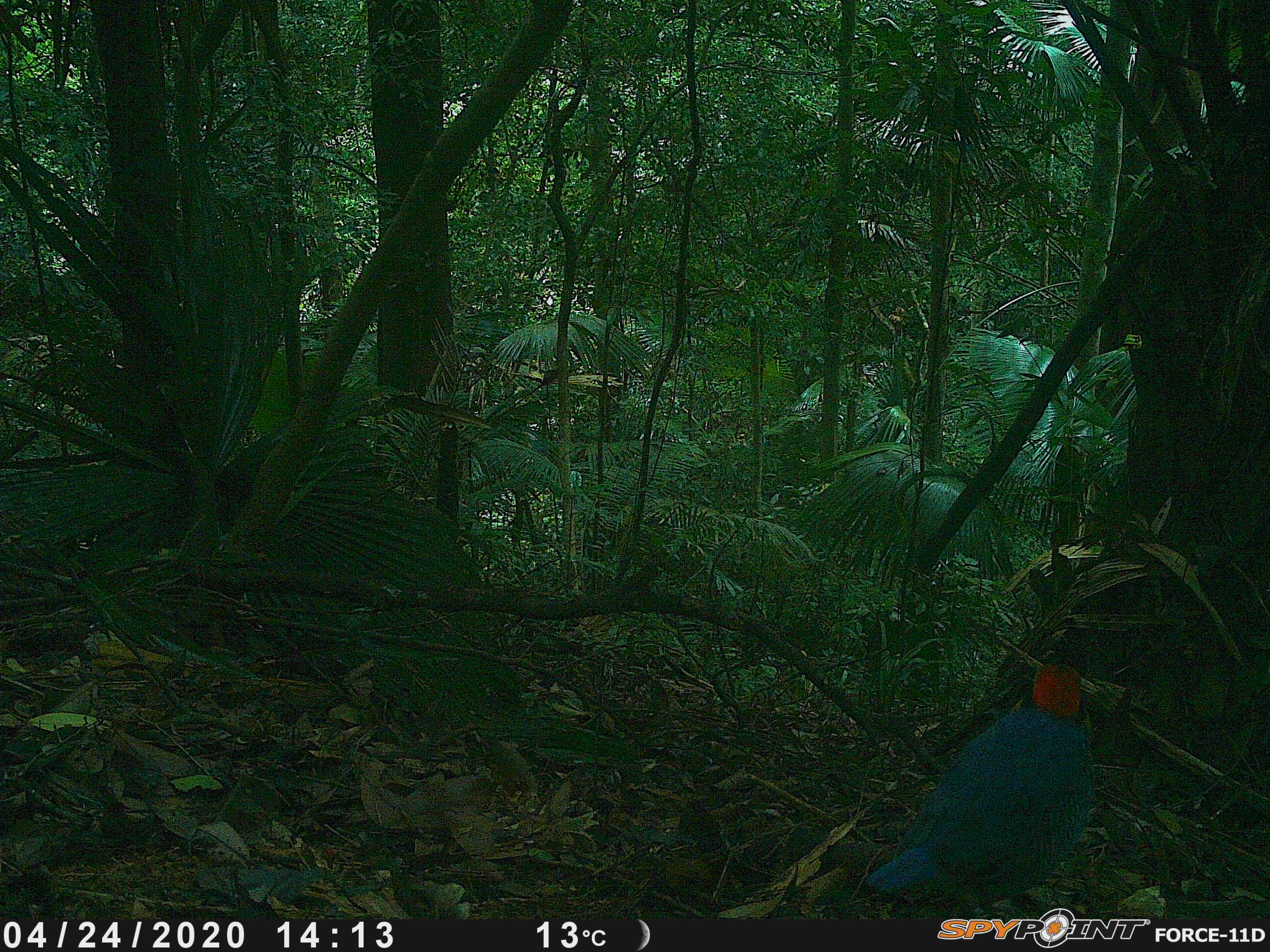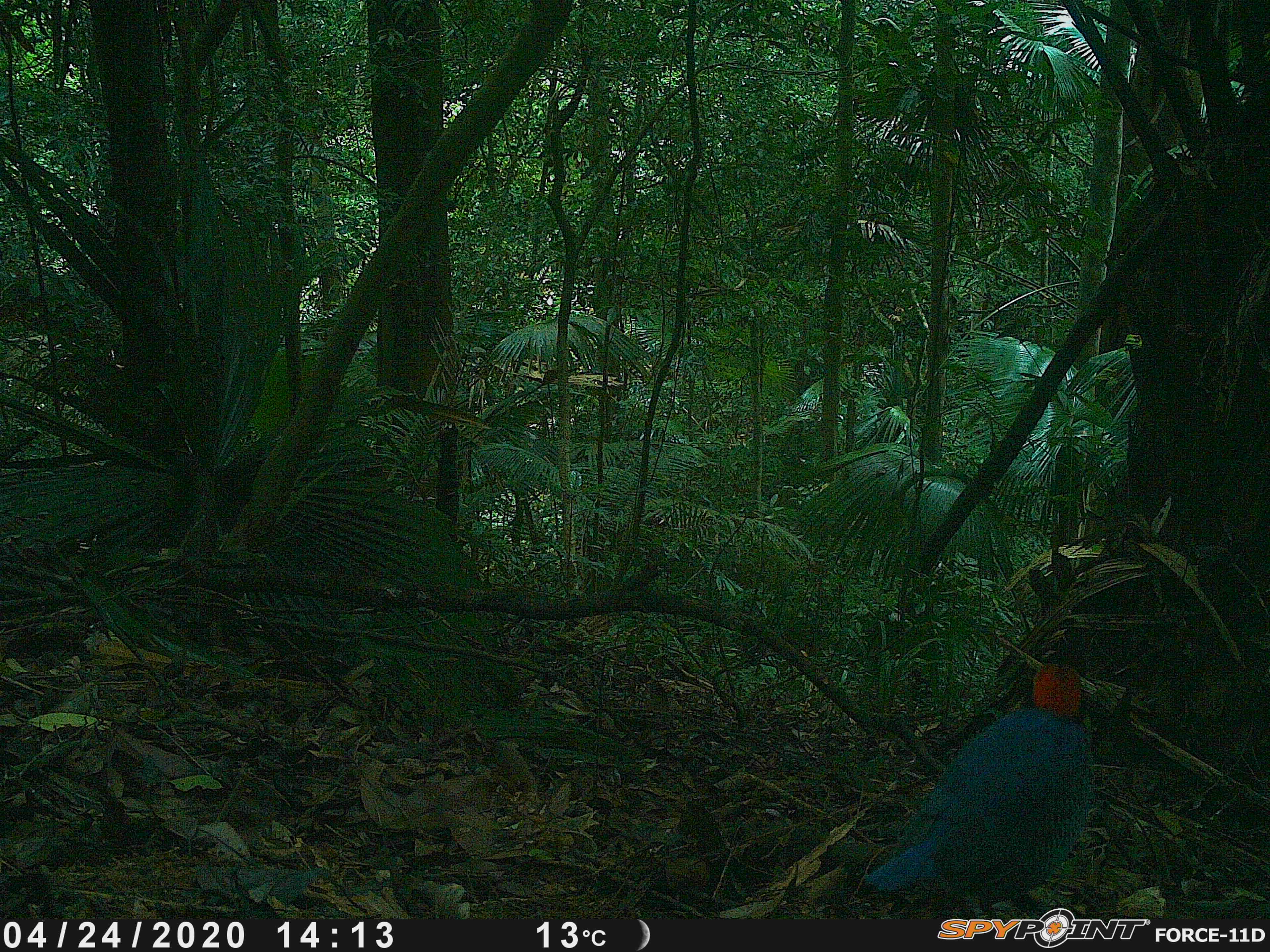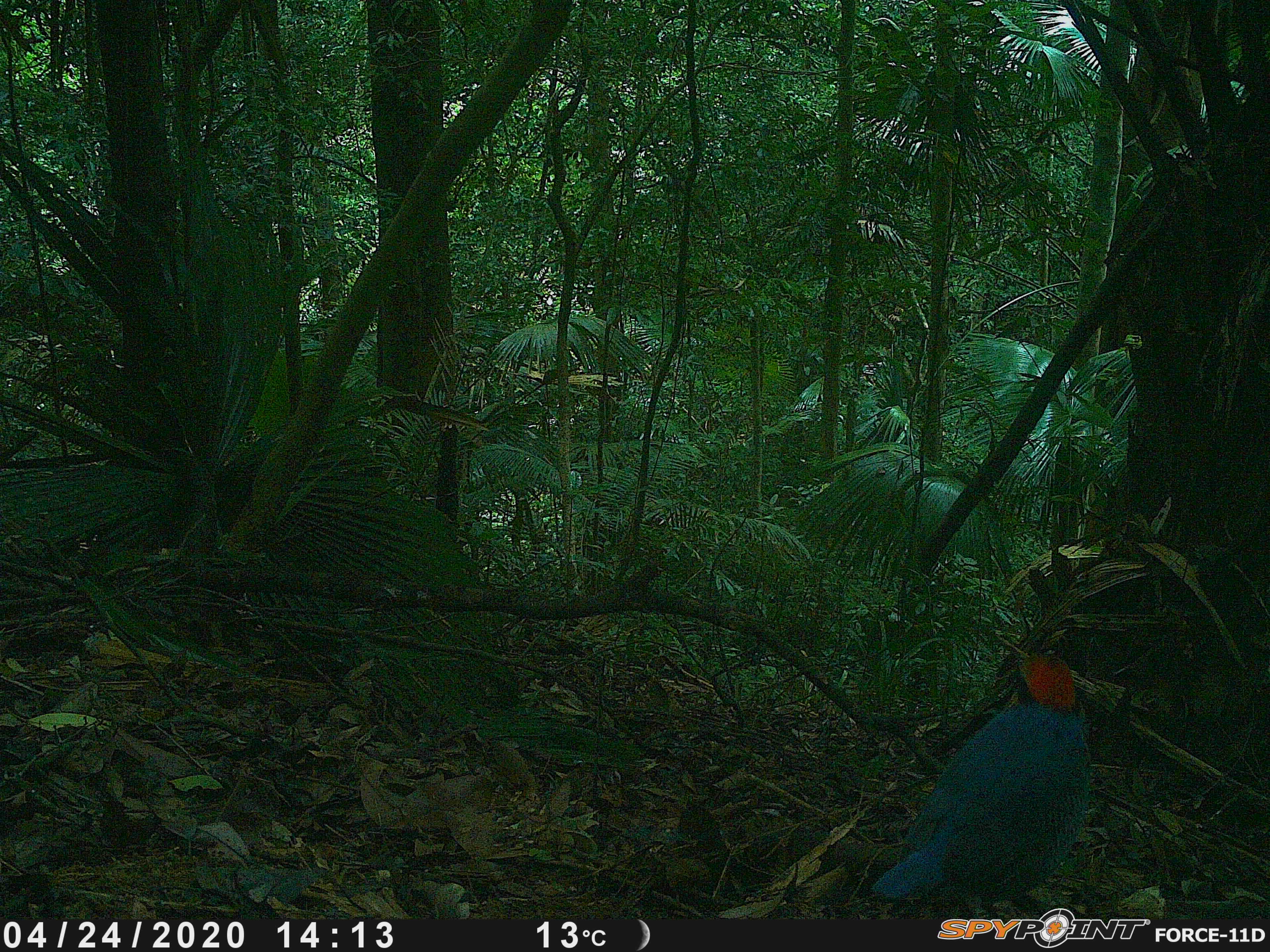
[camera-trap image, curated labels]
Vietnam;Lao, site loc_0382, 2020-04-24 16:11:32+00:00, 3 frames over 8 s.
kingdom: Animalia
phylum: Chordata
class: Aves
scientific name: Aves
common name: bird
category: unidentified bird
Unidentified bird (bird) (Aves). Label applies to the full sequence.